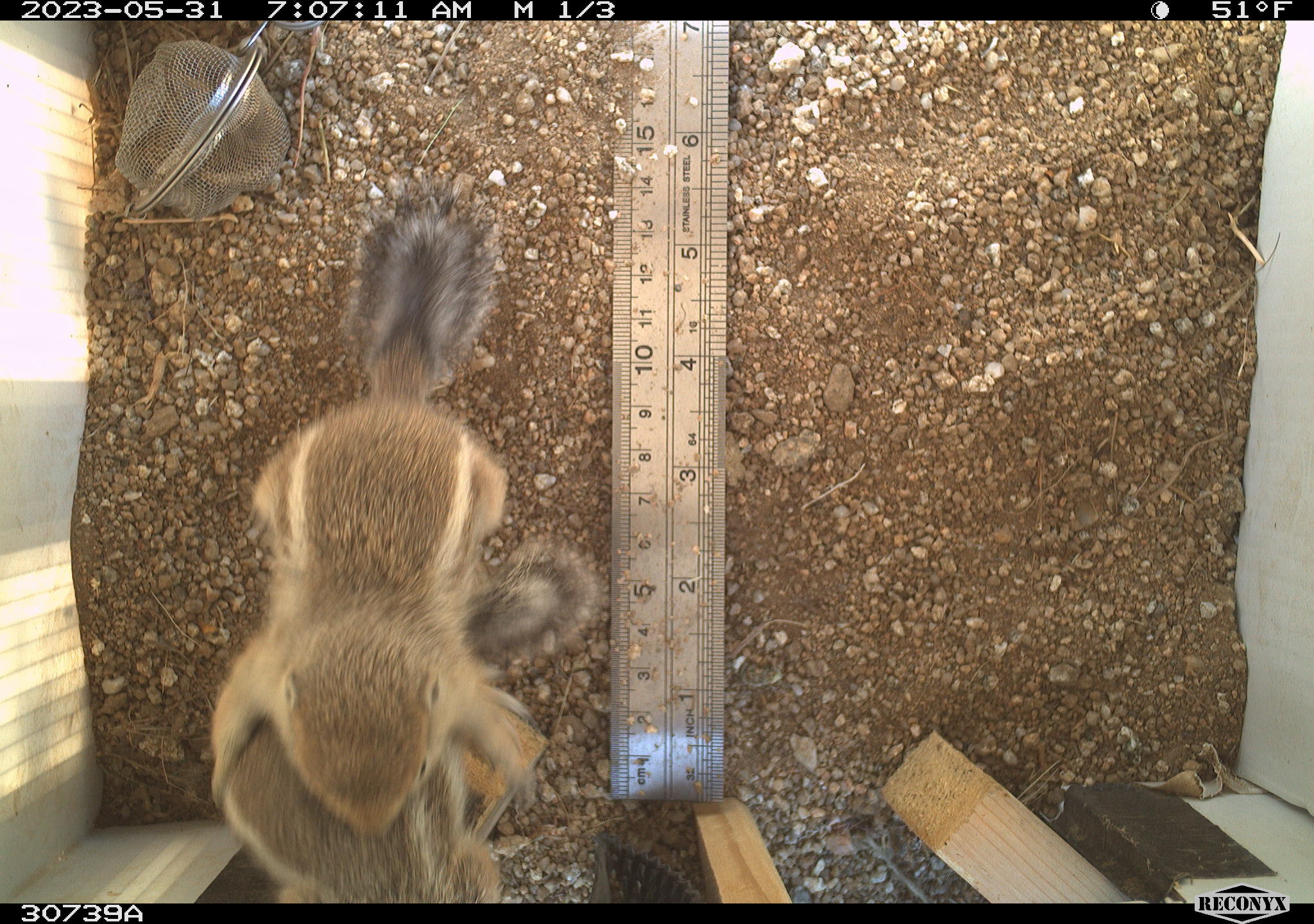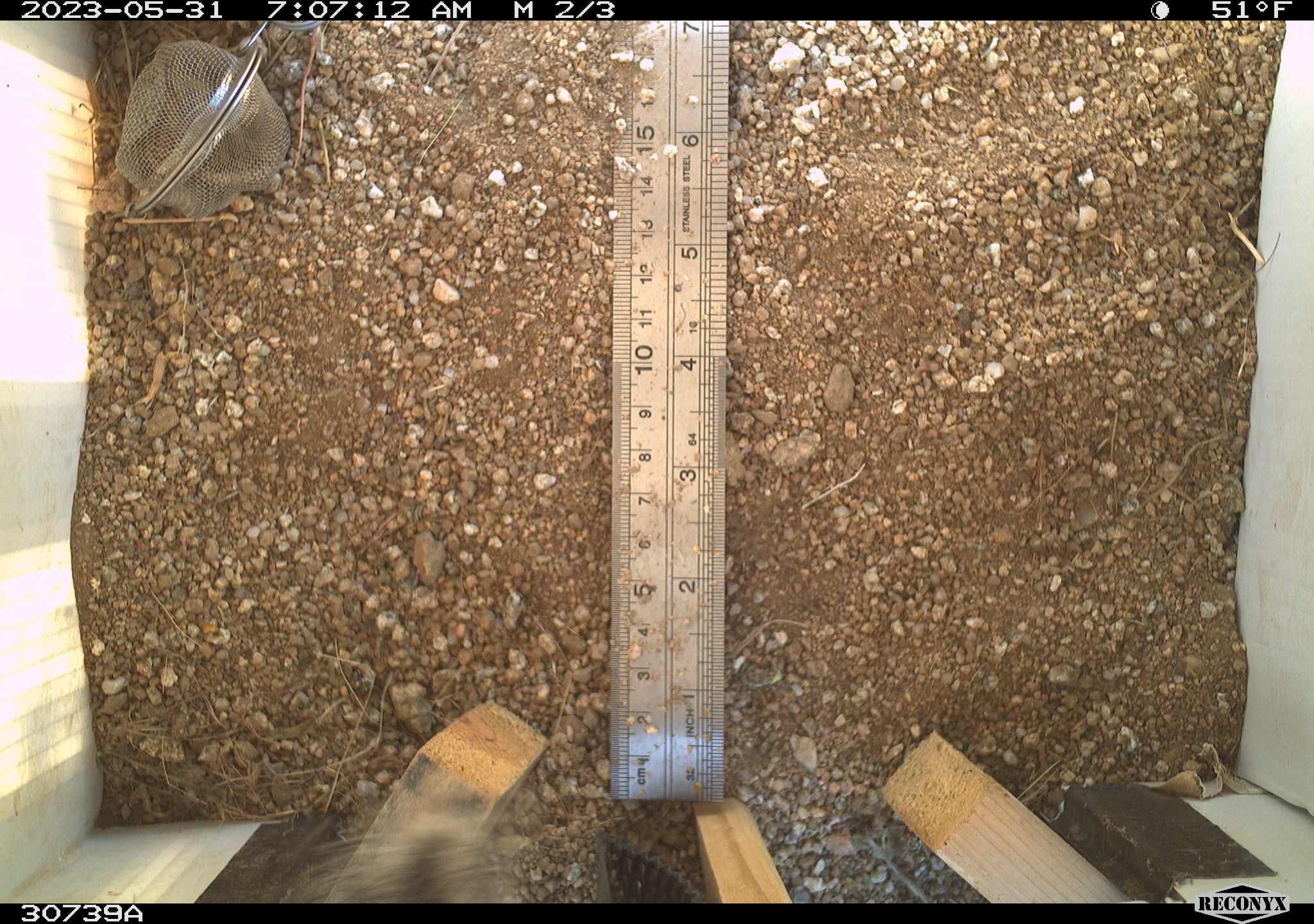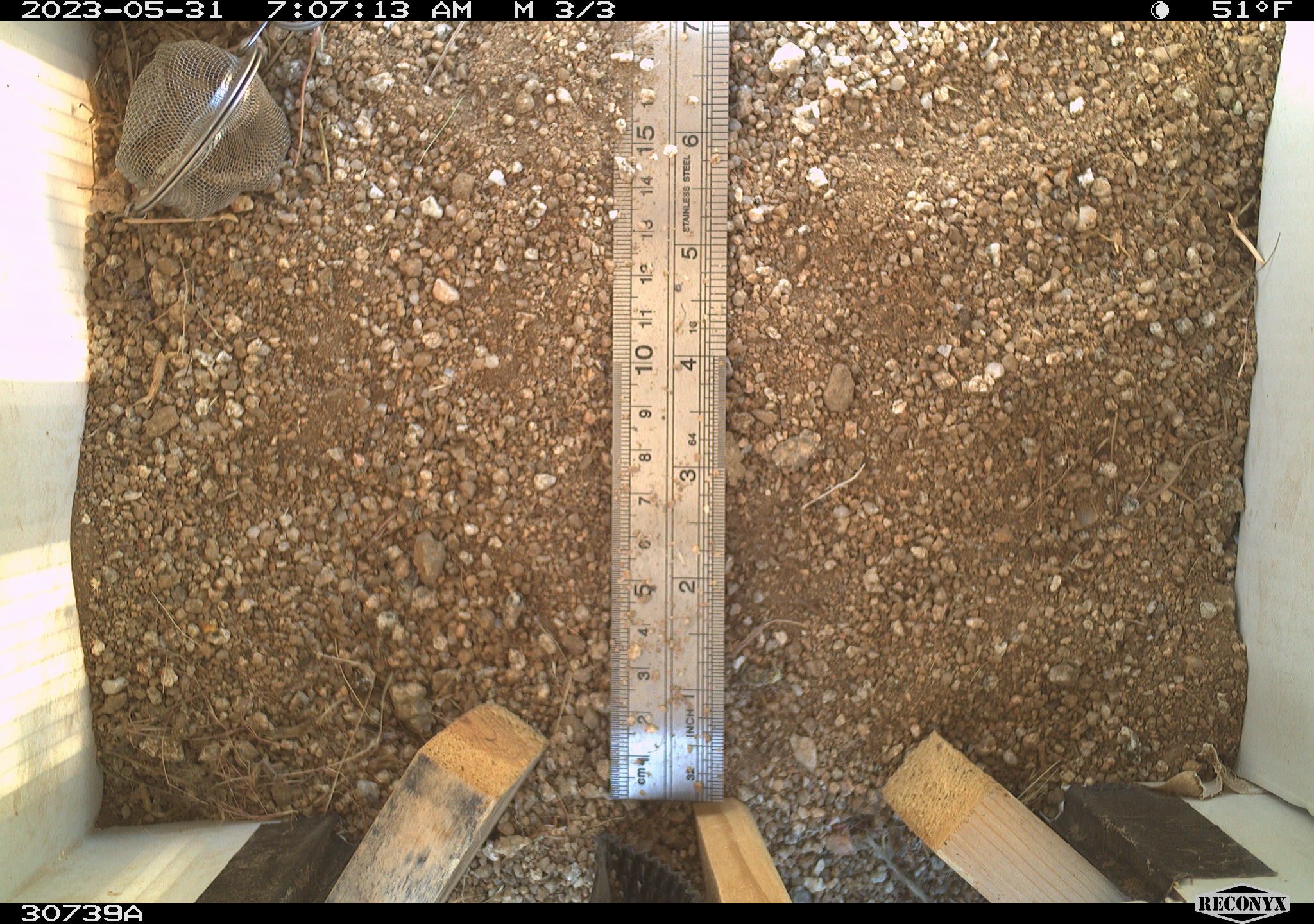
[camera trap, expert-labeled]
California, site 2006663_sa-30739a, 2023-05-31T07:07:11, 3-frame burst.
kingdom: Animalia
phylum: Chordata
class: Mammalia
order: Rodentia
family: Sciuridae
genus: Ammospermophilus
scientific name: Ammospermophilus leucurus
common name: white-tailed antelope squirrel